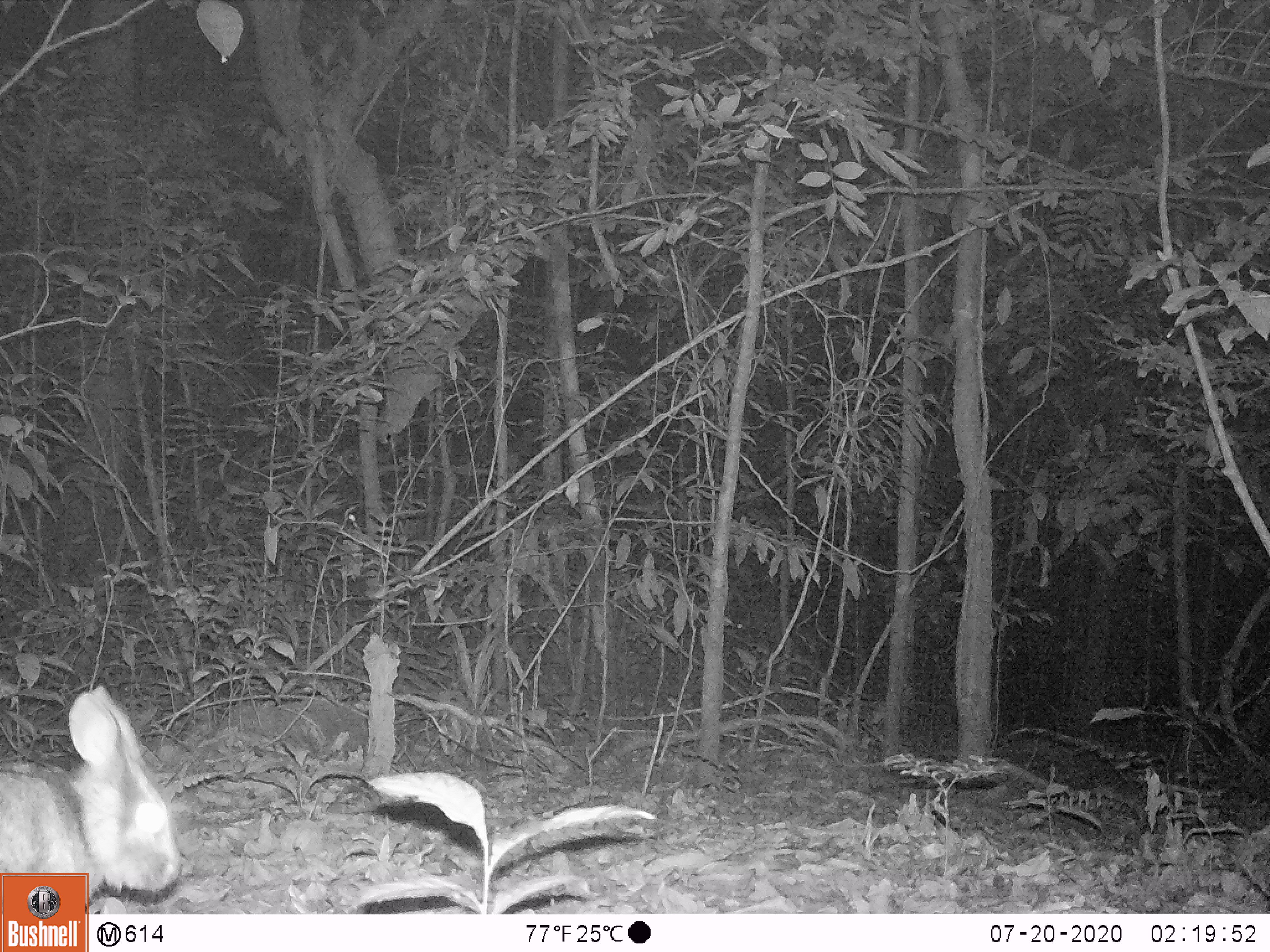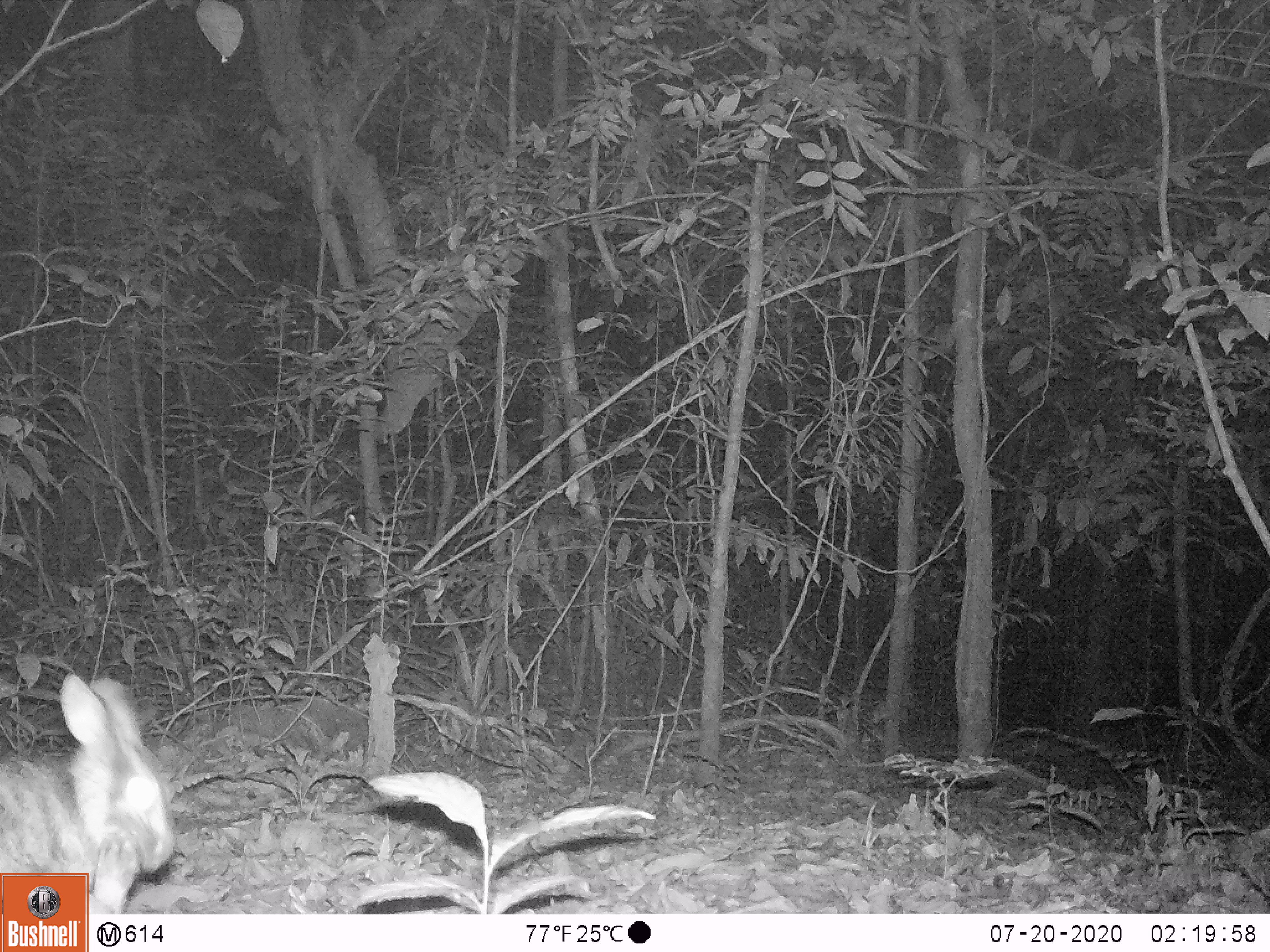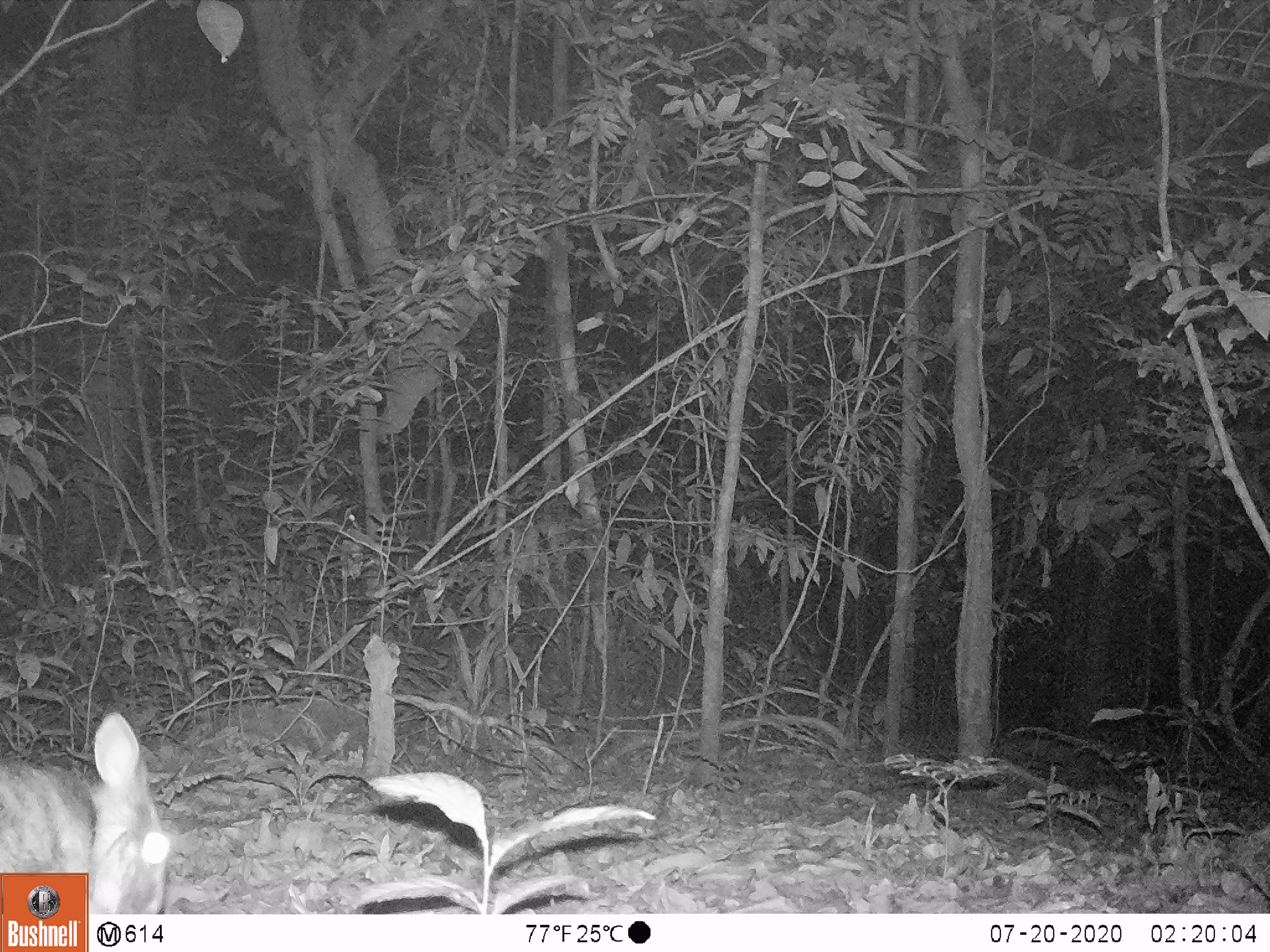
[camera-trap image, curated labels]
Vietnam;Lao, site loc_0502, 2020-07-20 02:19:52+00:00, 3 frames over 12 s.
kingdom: Animalia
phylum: Chordata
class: Mammalia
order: Lagomorpha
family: Leporidae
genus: Nesolagus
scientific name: Nesolagus timminsi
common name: annamite striped rabbit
Annamite striped rabbit (Nesolagus timminsi). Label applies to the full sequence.